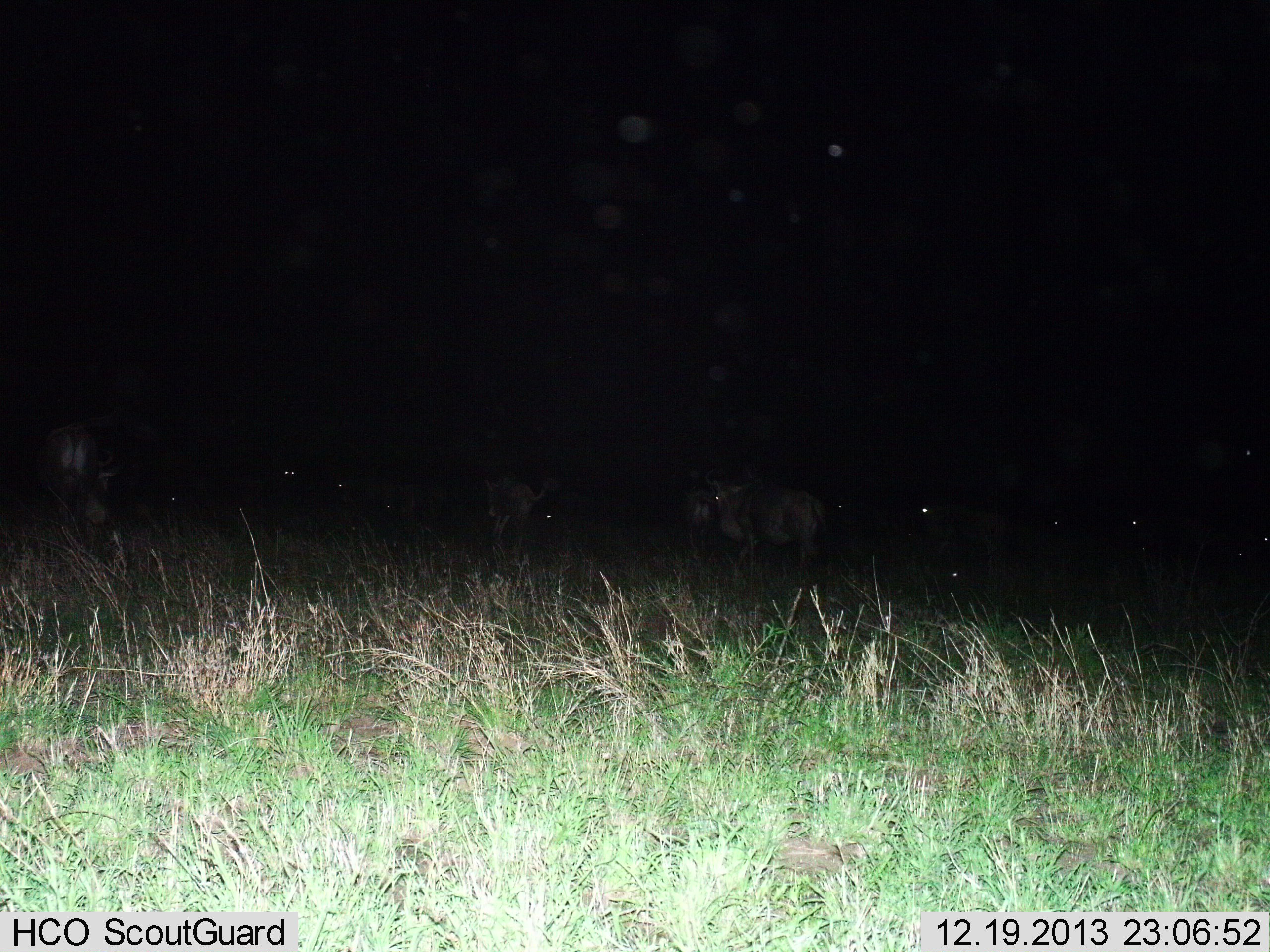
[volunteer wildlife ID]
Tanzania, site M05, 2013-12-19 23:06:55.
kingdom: Animalia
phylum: Chordata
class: Mammalia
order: Artiodactyla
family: Bovidae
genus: Connochaetes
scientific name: Connochaetes taurinus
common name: blue wildebeest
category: wildebeest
Wildebeest (blue wildebeest) (Connochaetes taurinus), count 5. Behavior (volunteer vote fractions): standing 100%, resting 10%, moving 10%, interacting 0%. Young present (vote fraction): 0%. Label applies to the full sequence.